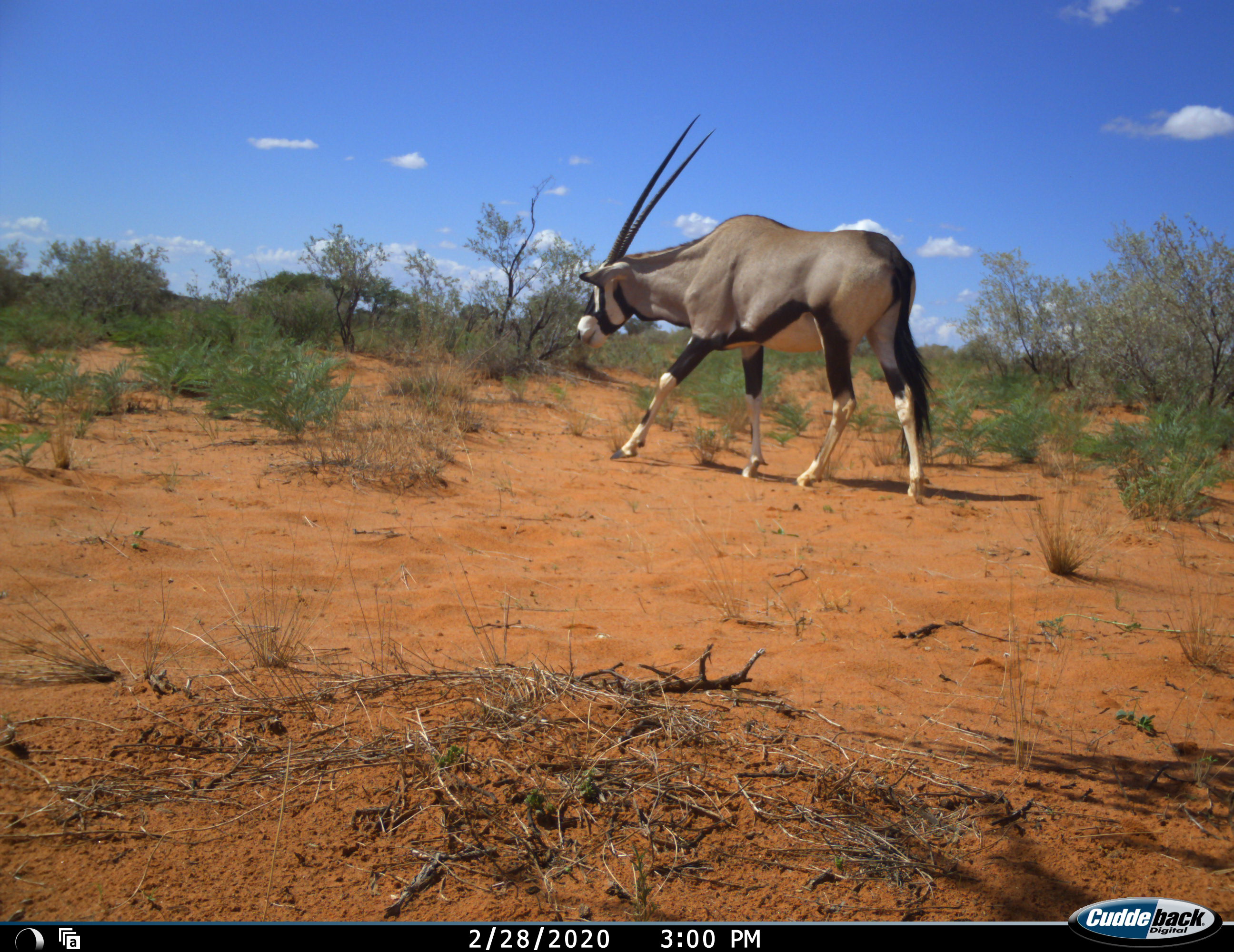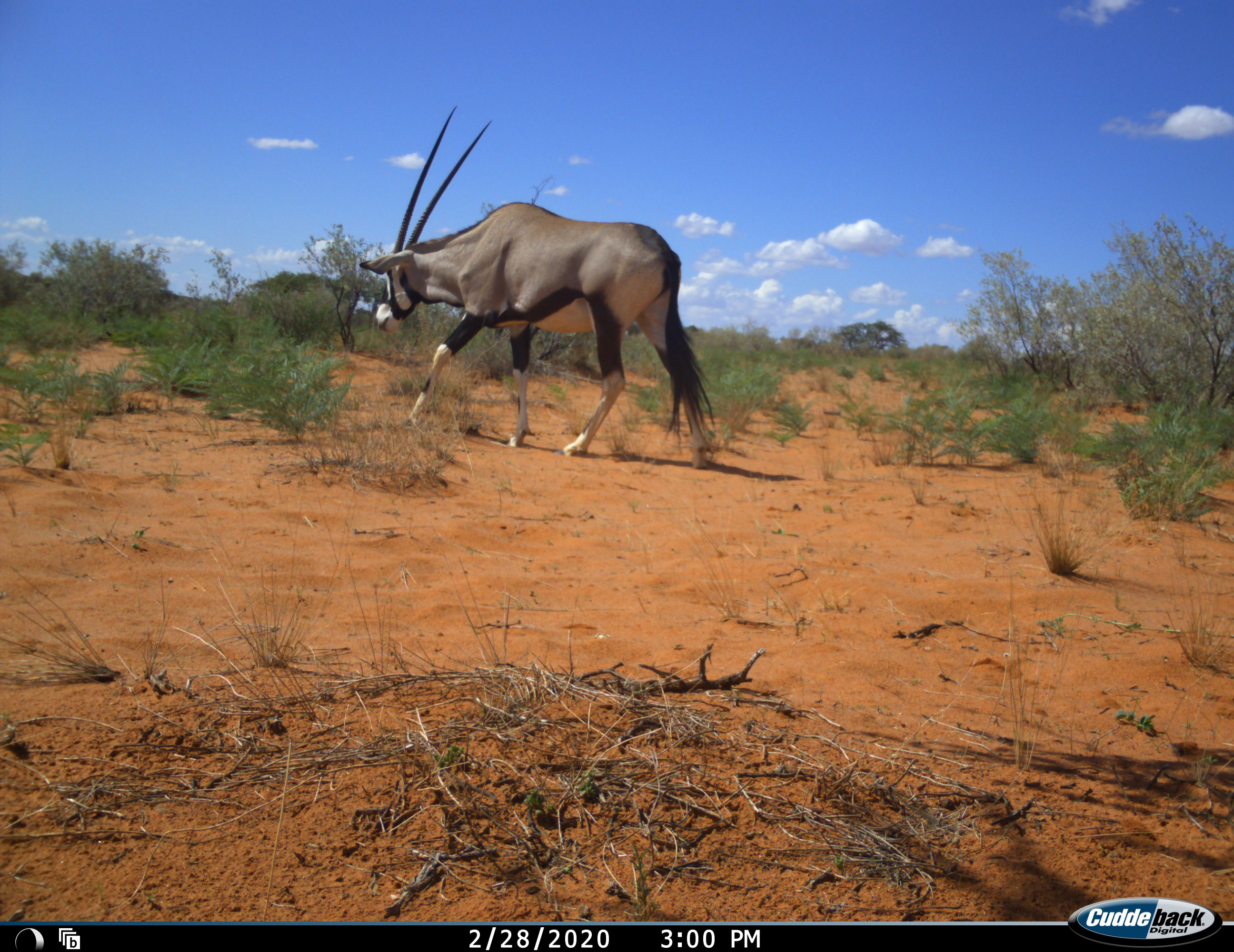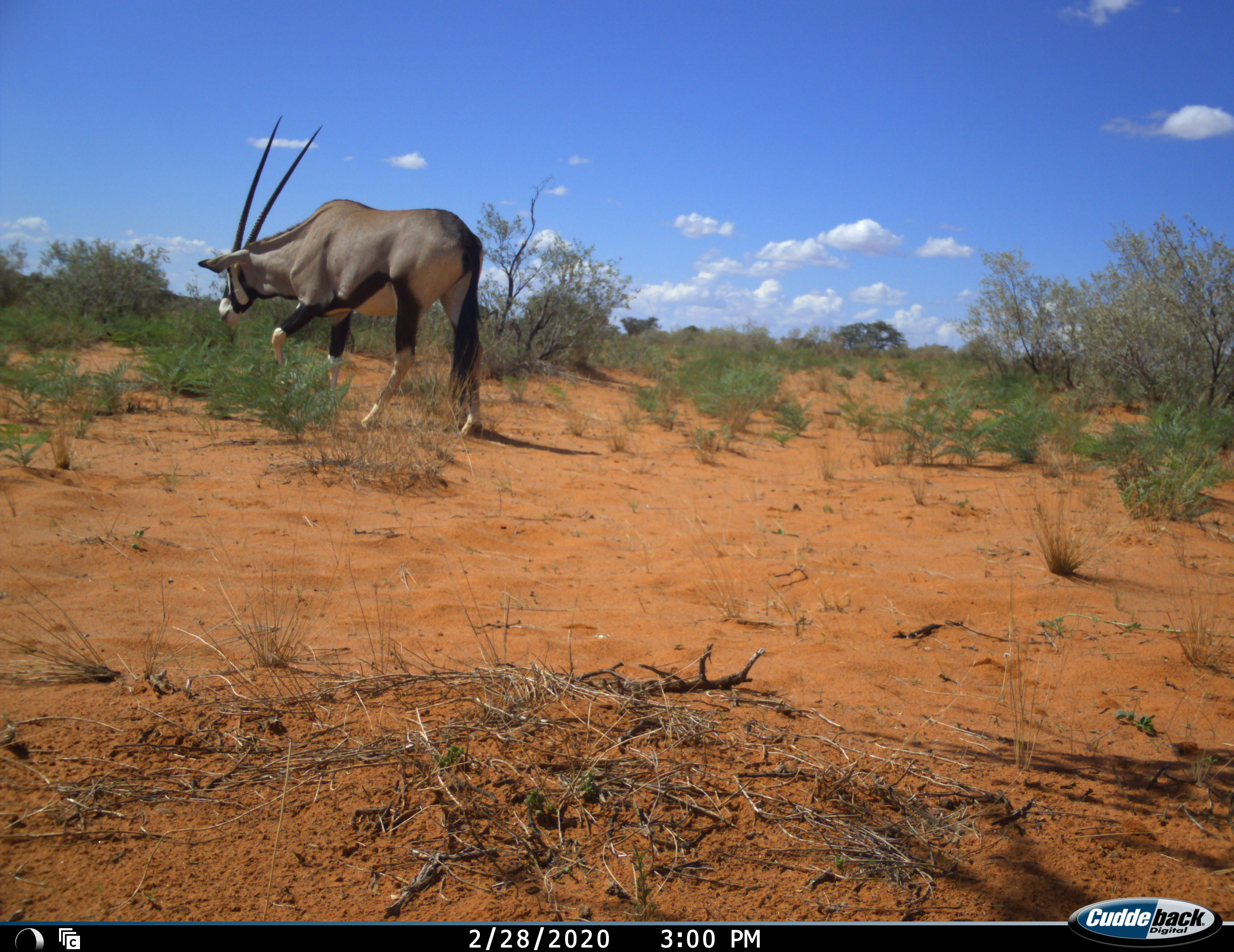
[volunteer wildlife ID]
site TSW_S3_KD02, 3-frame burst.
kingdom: Animalia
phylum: Chordata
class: Mammalia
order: Artiodactyla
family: Bovidae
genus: Oryx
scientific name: Oryx gazella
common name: gemsbok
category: oryx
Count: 1.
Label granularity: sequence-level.